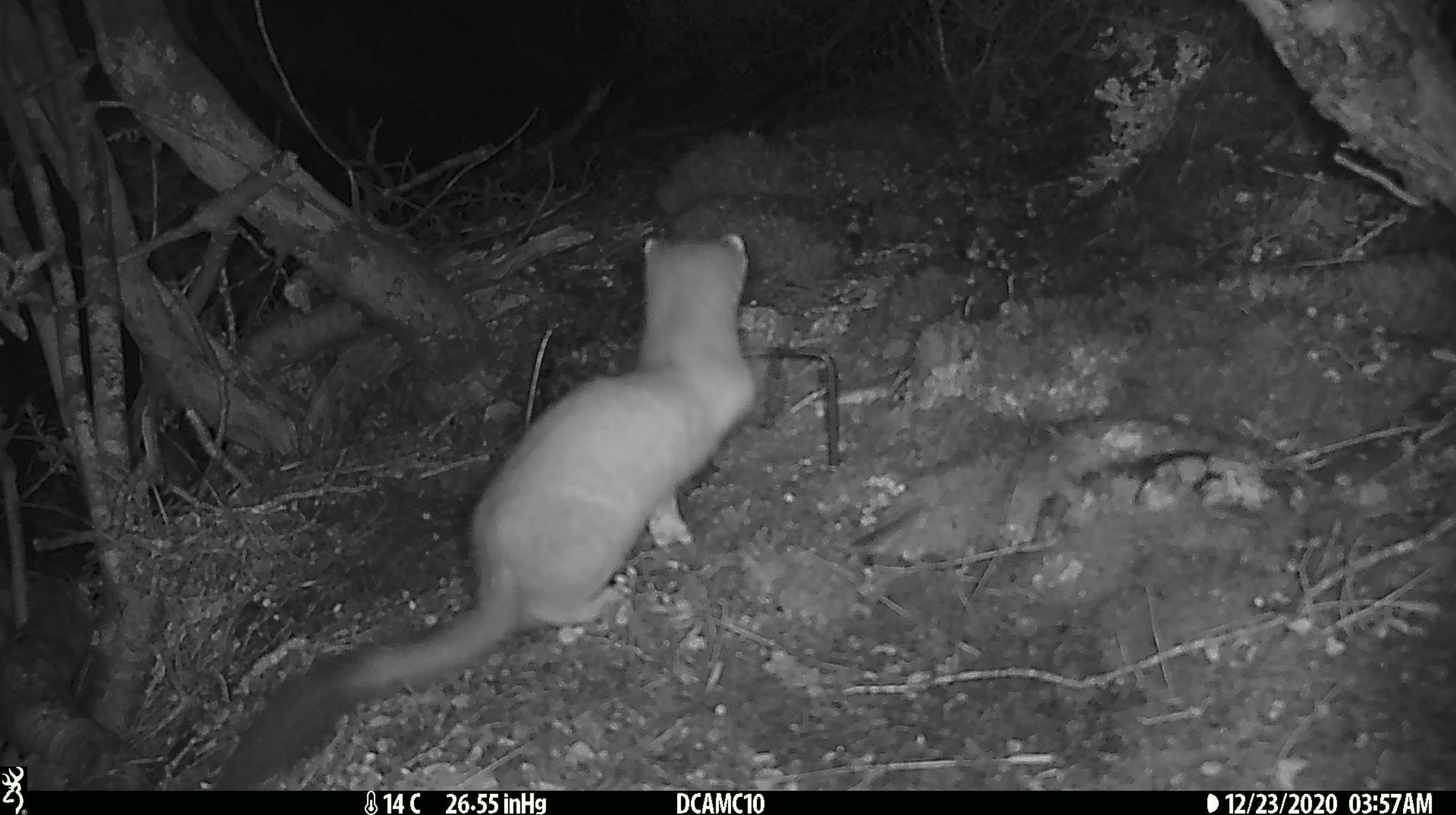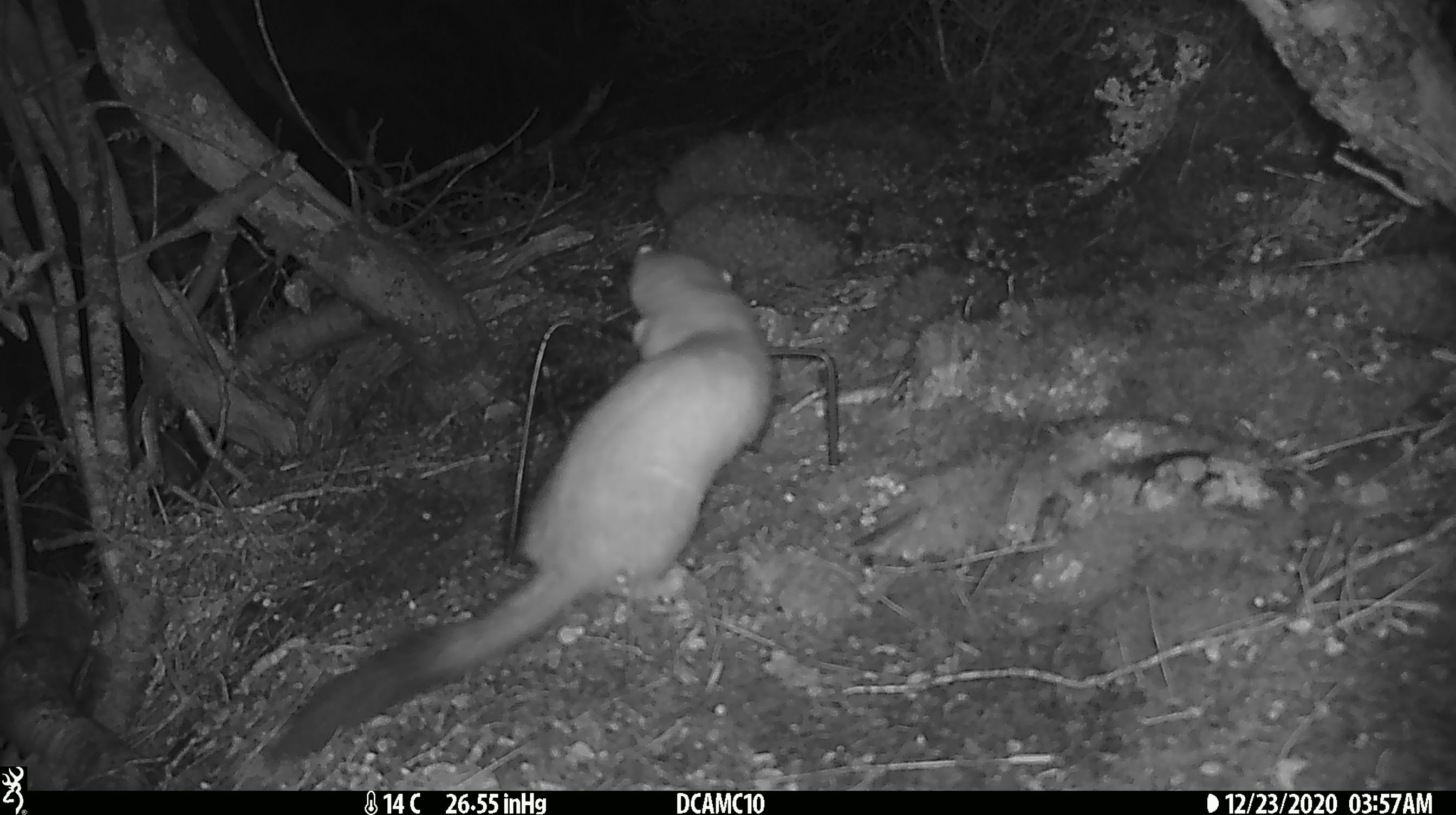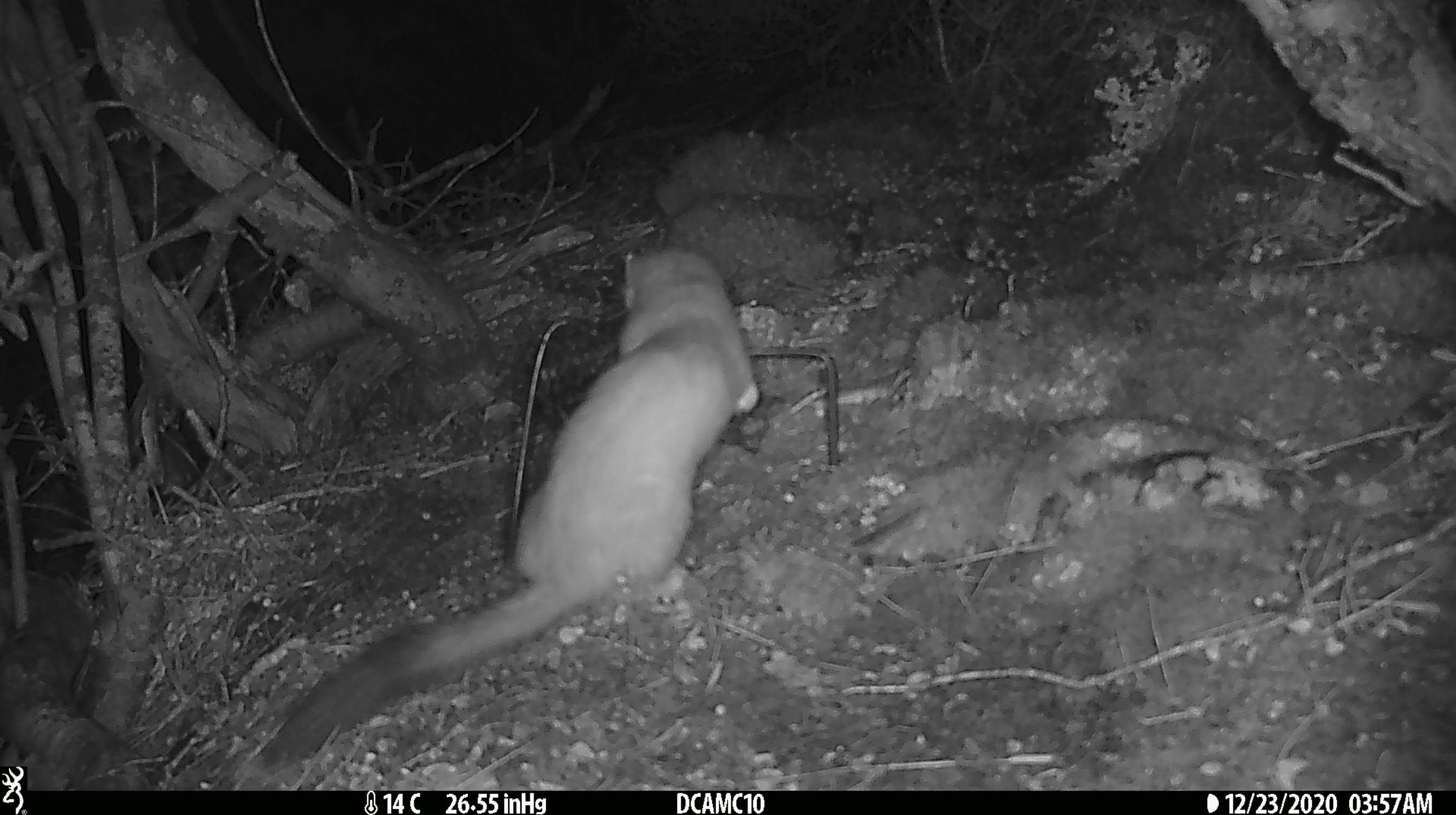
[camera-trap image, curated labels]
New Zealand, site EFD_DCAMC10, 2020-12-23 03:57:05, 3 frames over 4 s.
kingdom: Animalia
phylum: Chordata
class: Mammalia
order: Carnivora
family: Mustelidae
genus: Mustela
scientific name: Mustela erminea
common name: stoat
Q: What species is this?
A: Stoat (Mustela erminea).